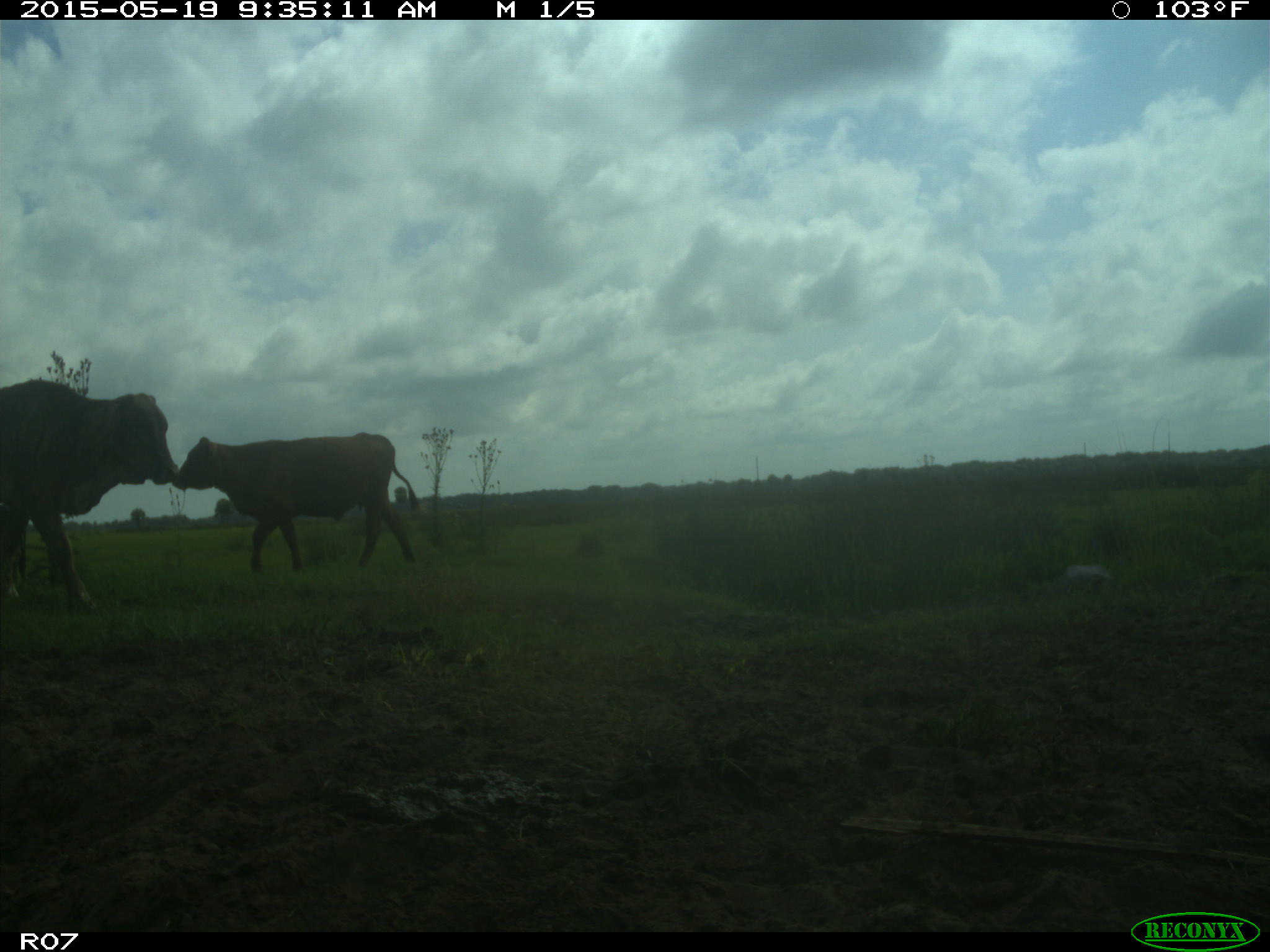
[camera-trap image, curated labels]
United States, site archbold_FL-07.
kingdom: Animalia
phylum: Chordata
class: Mammalia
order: Artiodactyla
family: Bovidae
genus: Bos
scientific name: Bos taurus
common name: domestic cow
Bos taurus (domestic cow).